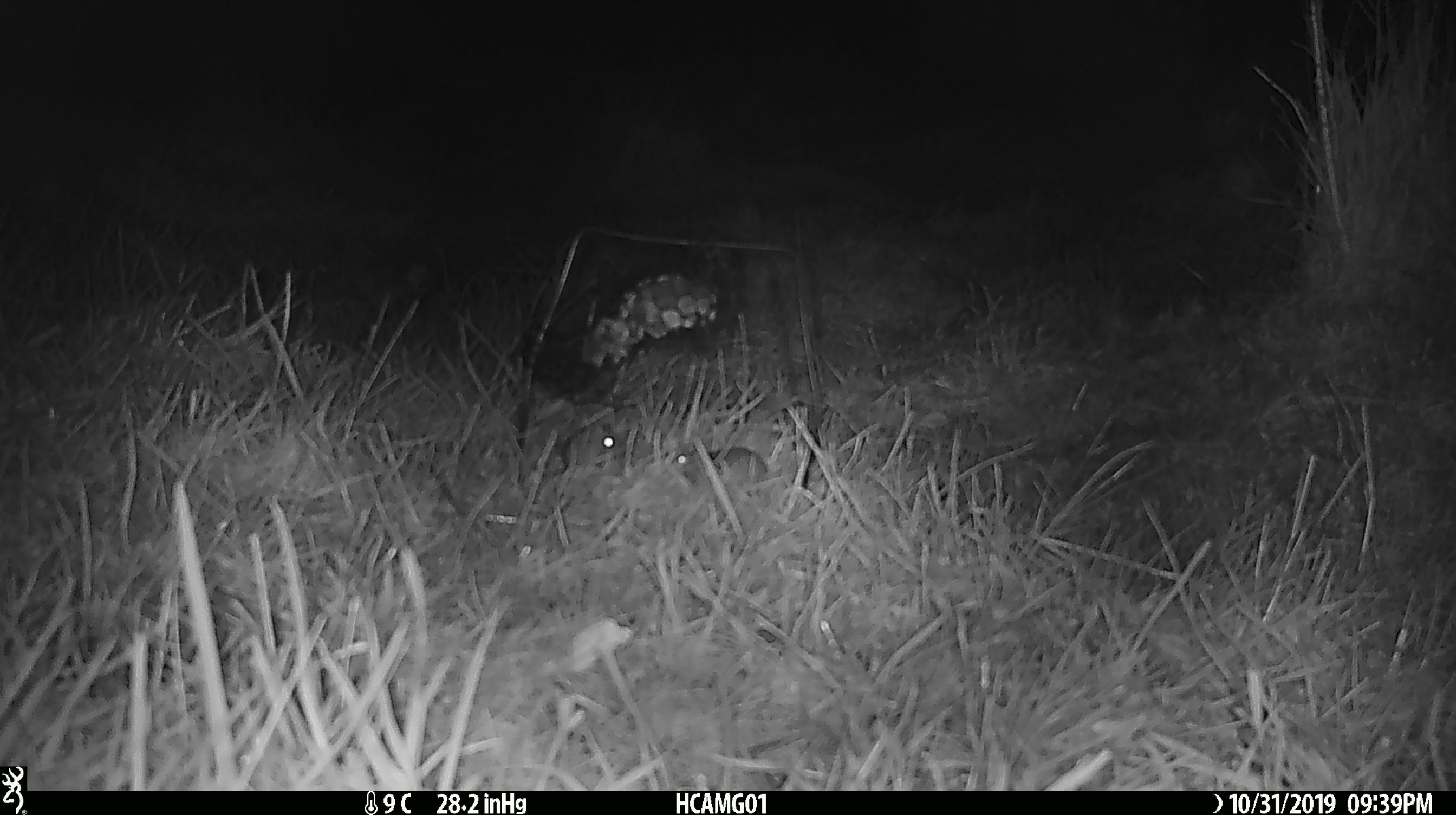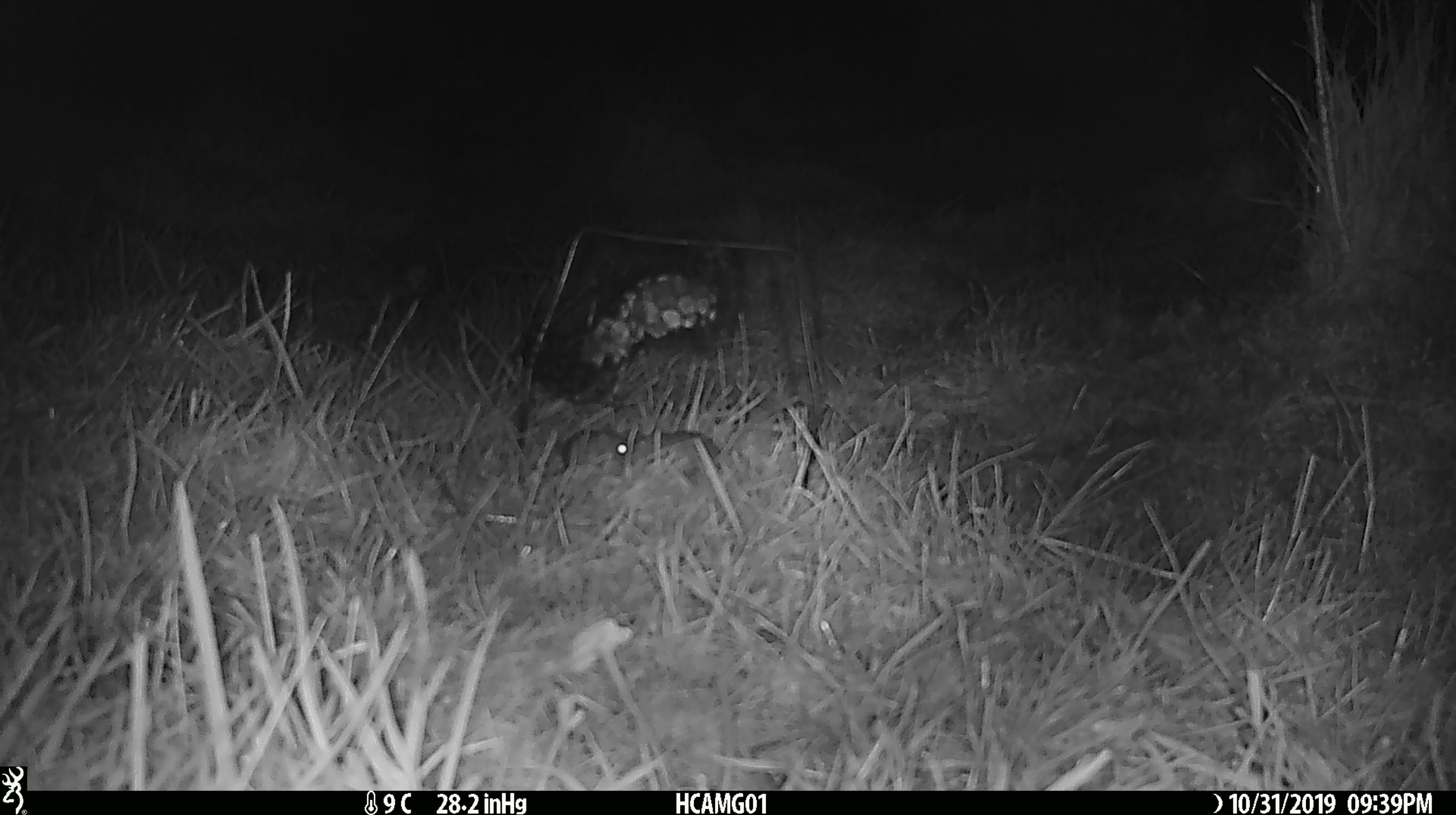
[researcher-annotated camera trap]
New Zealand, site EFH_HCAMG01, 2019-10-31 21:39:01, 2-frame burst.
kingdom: Animalia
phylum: Chordata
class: Mammalia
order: Rodentia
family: Muridae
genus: Mus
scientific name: Mus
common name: mouse